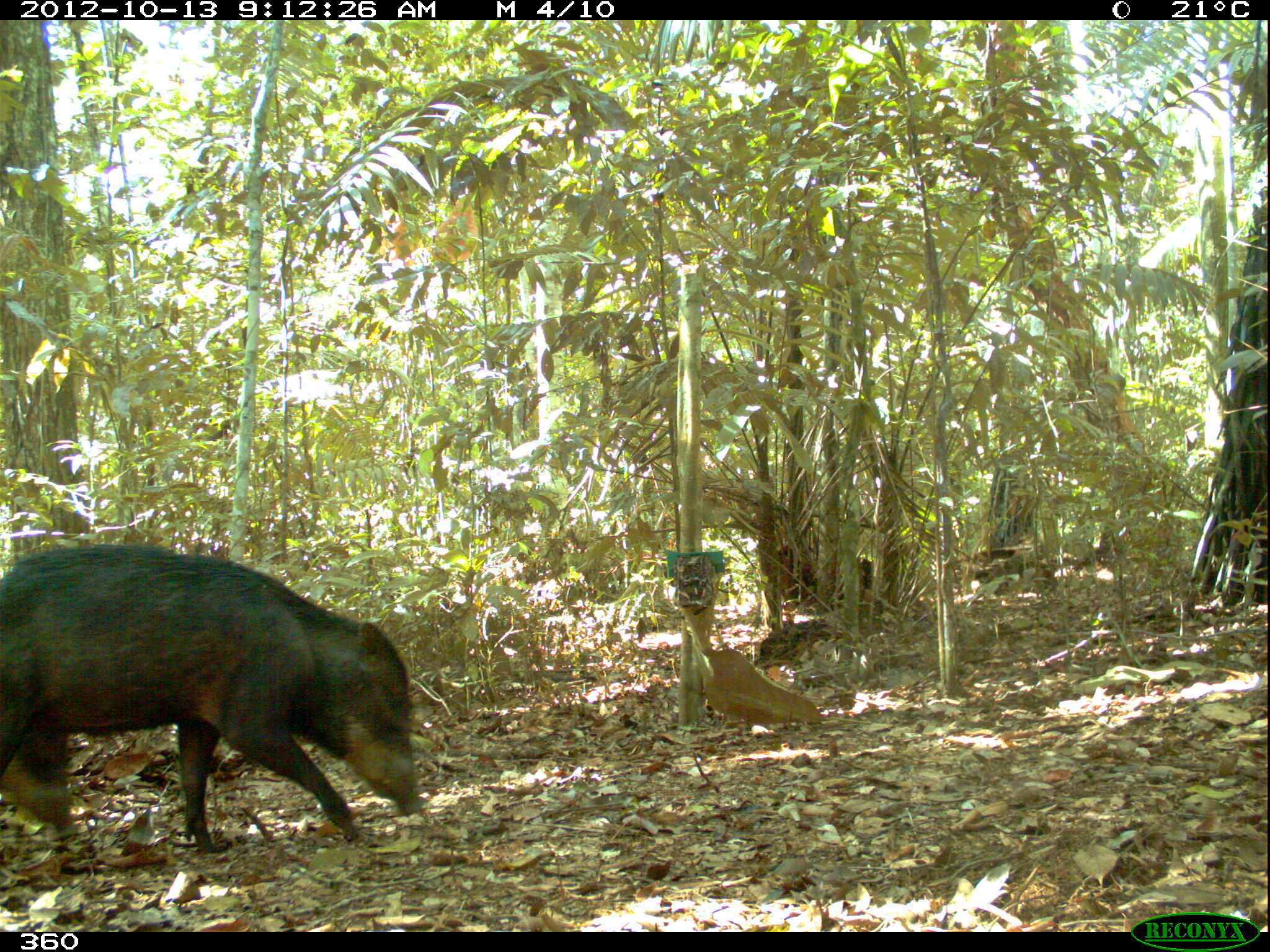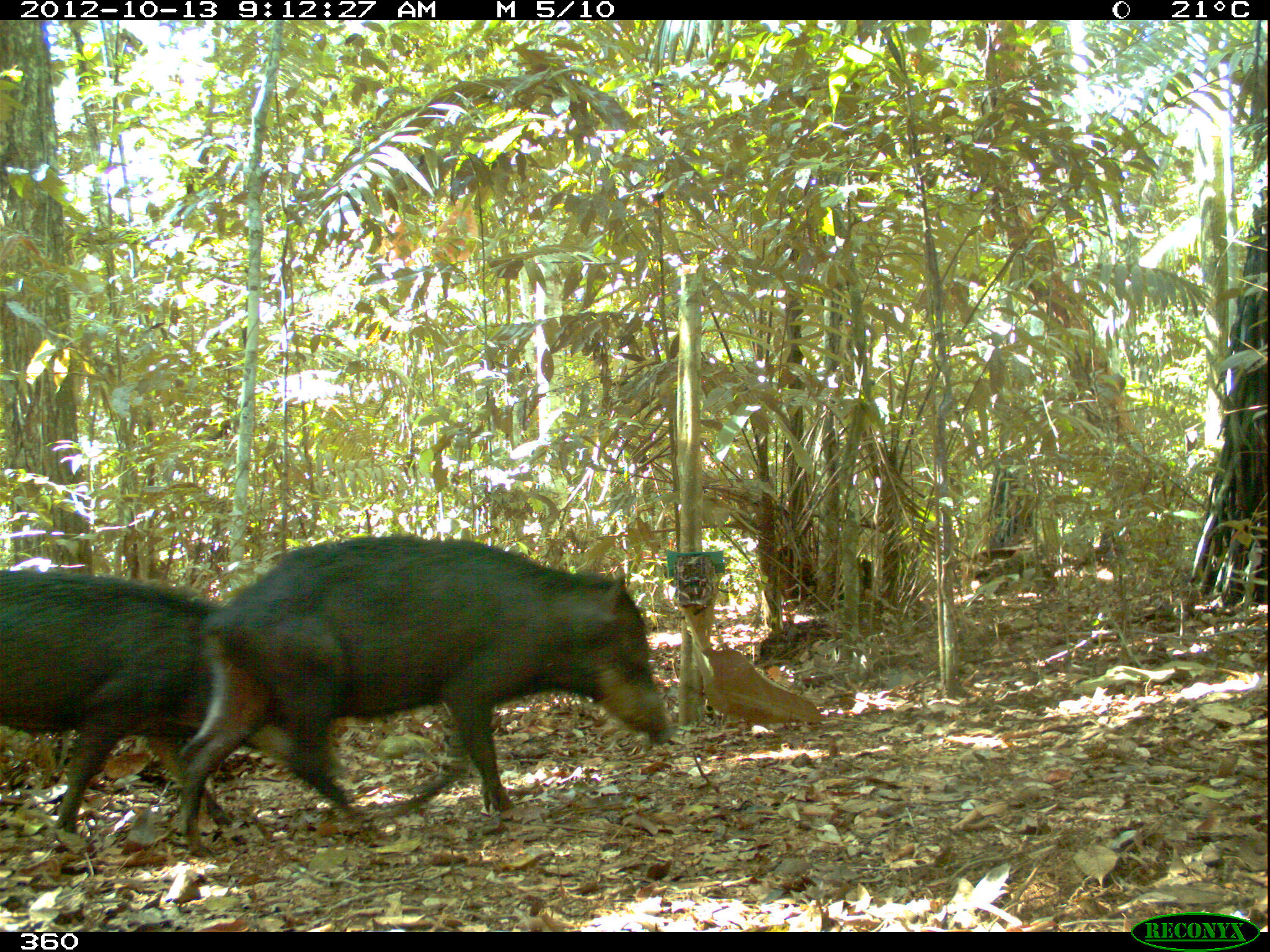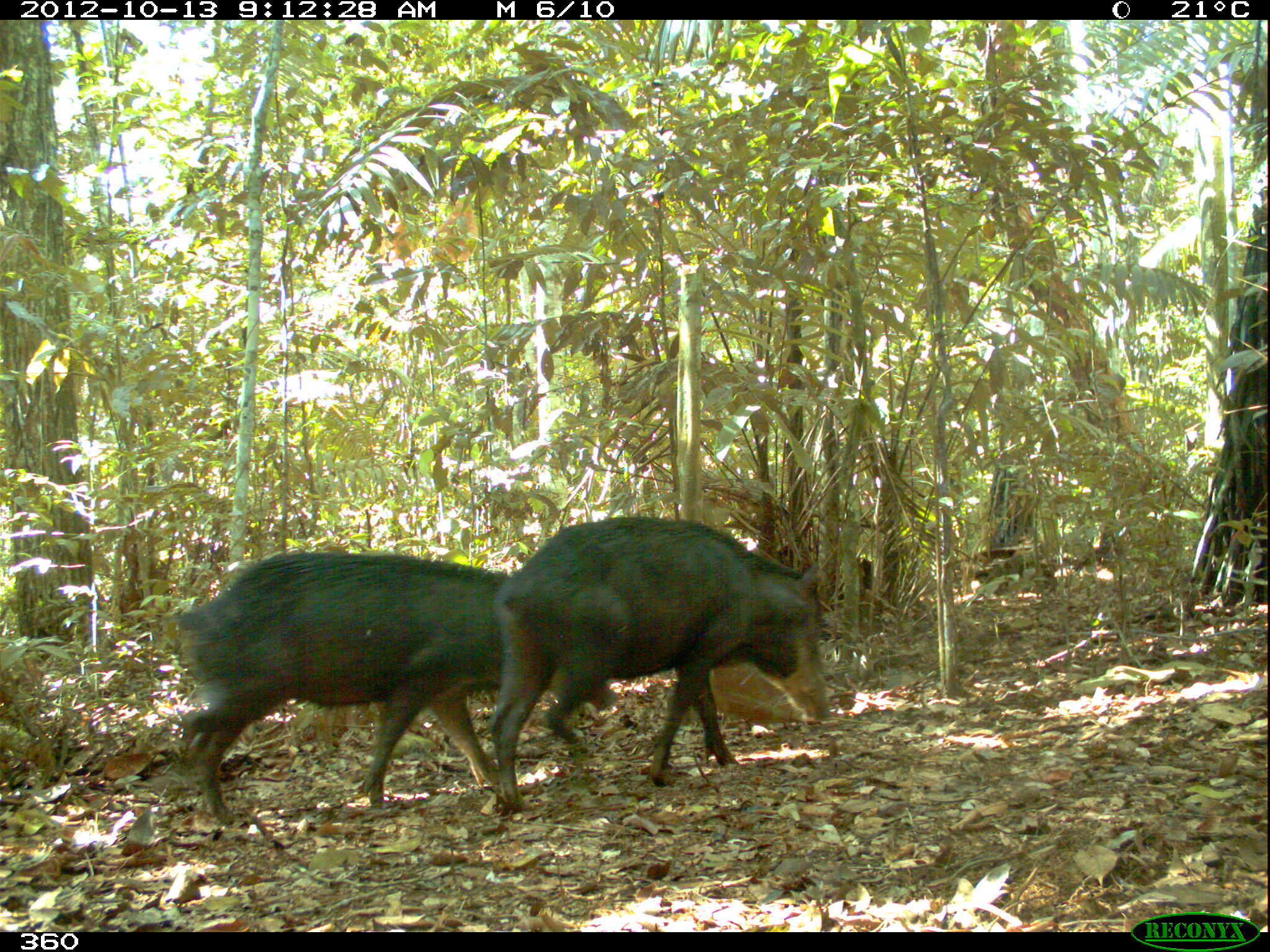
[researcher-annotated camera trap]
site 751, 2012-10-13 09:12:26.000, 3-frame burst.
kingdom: Animalia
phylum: Chordata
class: Mammalia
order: Artiodactyla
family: Tayassuidae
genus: Tayassu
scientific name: Tayassu pecari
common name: white-lipped peccary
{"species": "Tayassu pecari (white-lipped peccary)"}